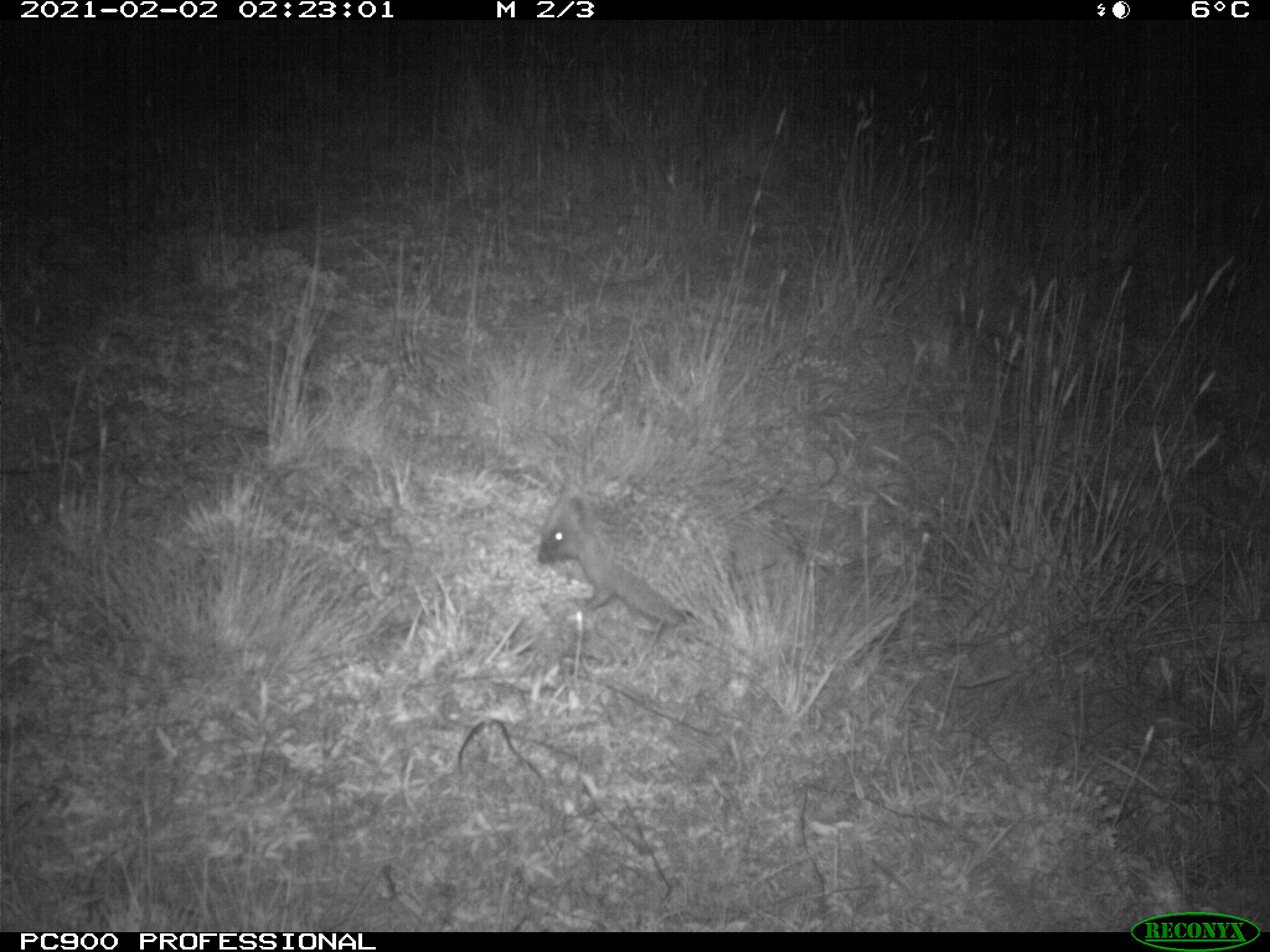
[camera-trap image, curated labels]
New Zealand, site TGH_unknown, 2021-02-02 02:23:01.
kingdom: Animalia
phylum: Chordata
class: Mammalia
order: Eulipotyphla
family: Erinaceidae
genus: Erinaceus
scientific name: Erinaceus europaeus europaeus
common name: european hedgehog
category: hedgehog